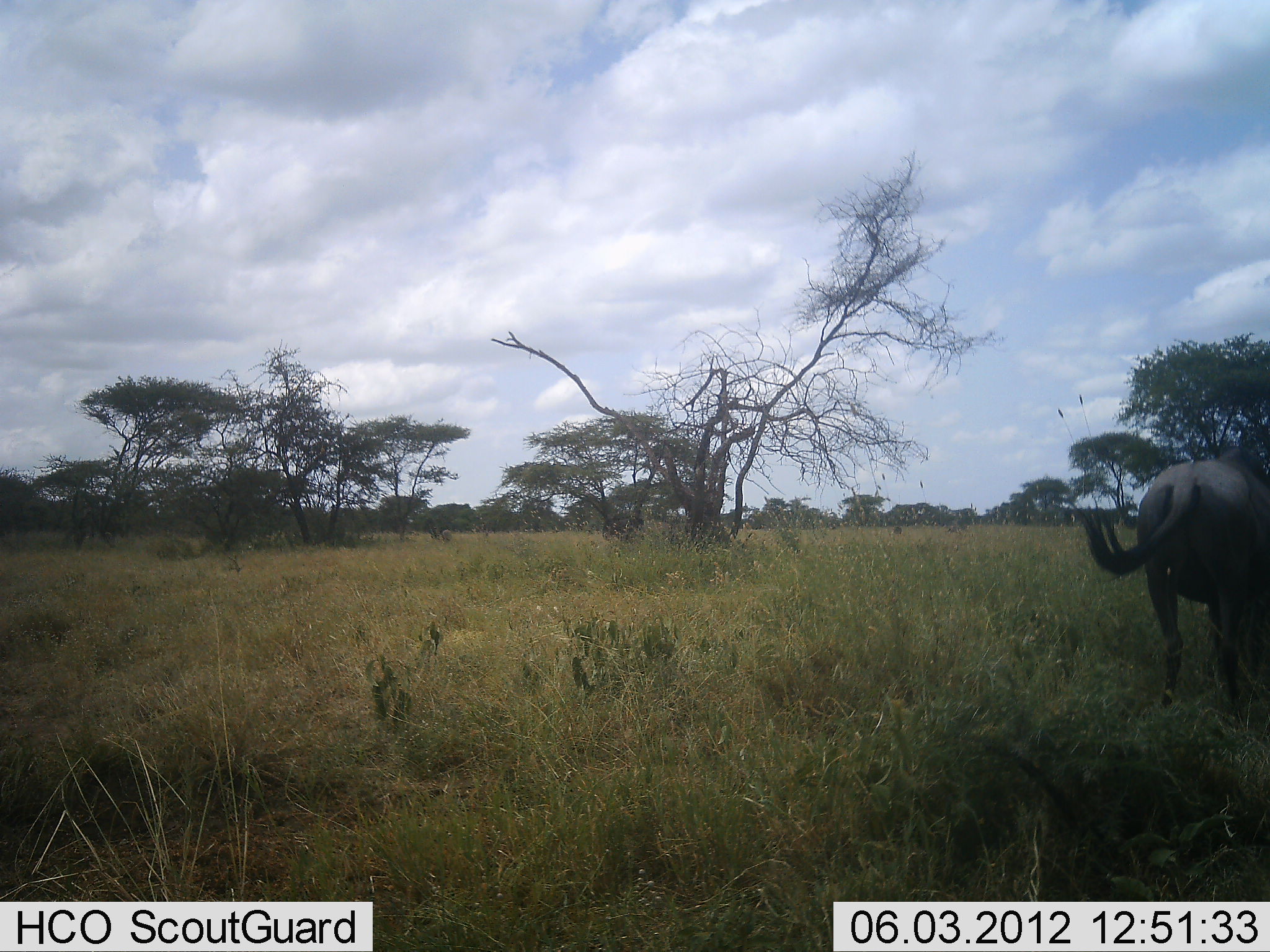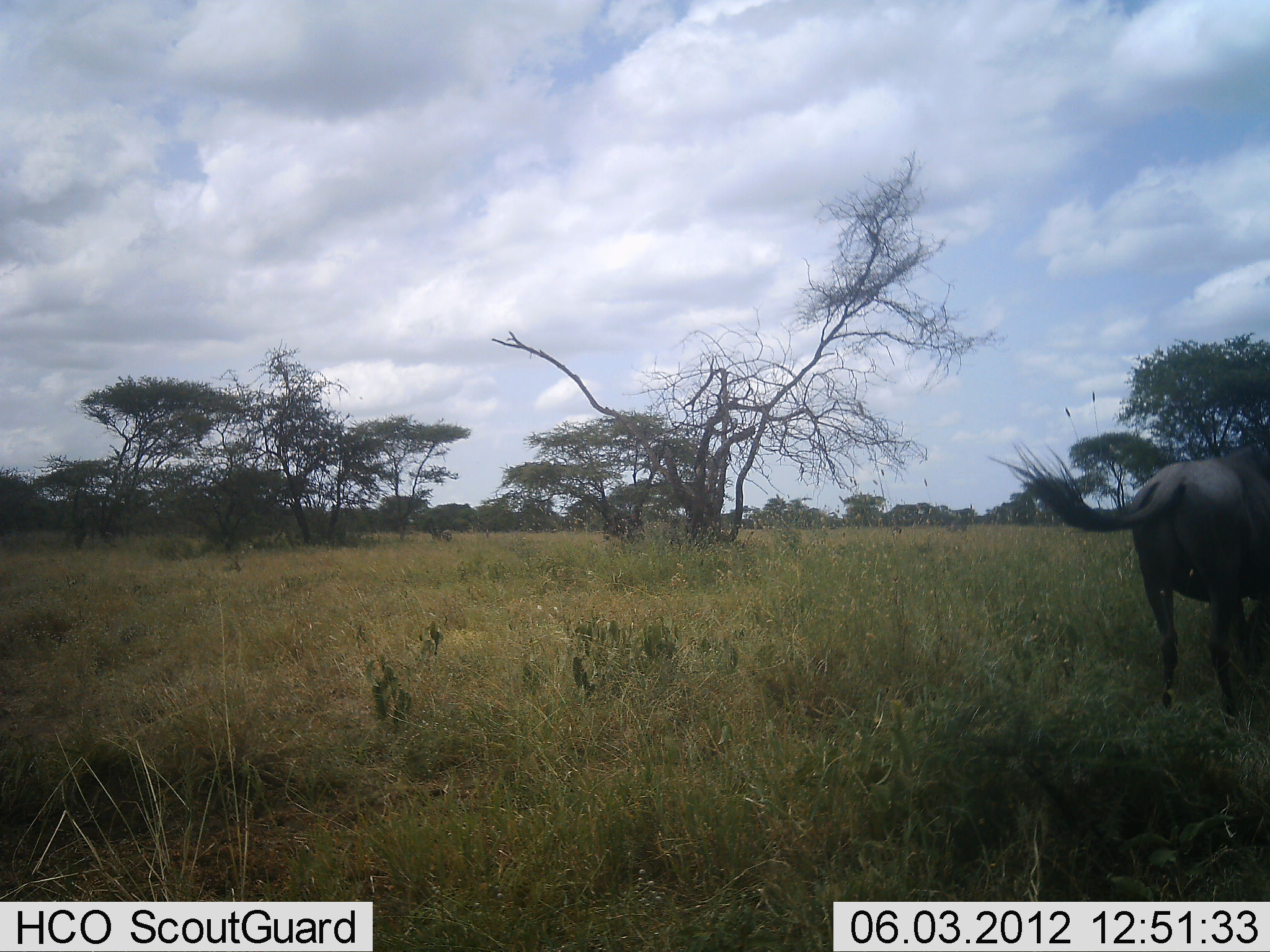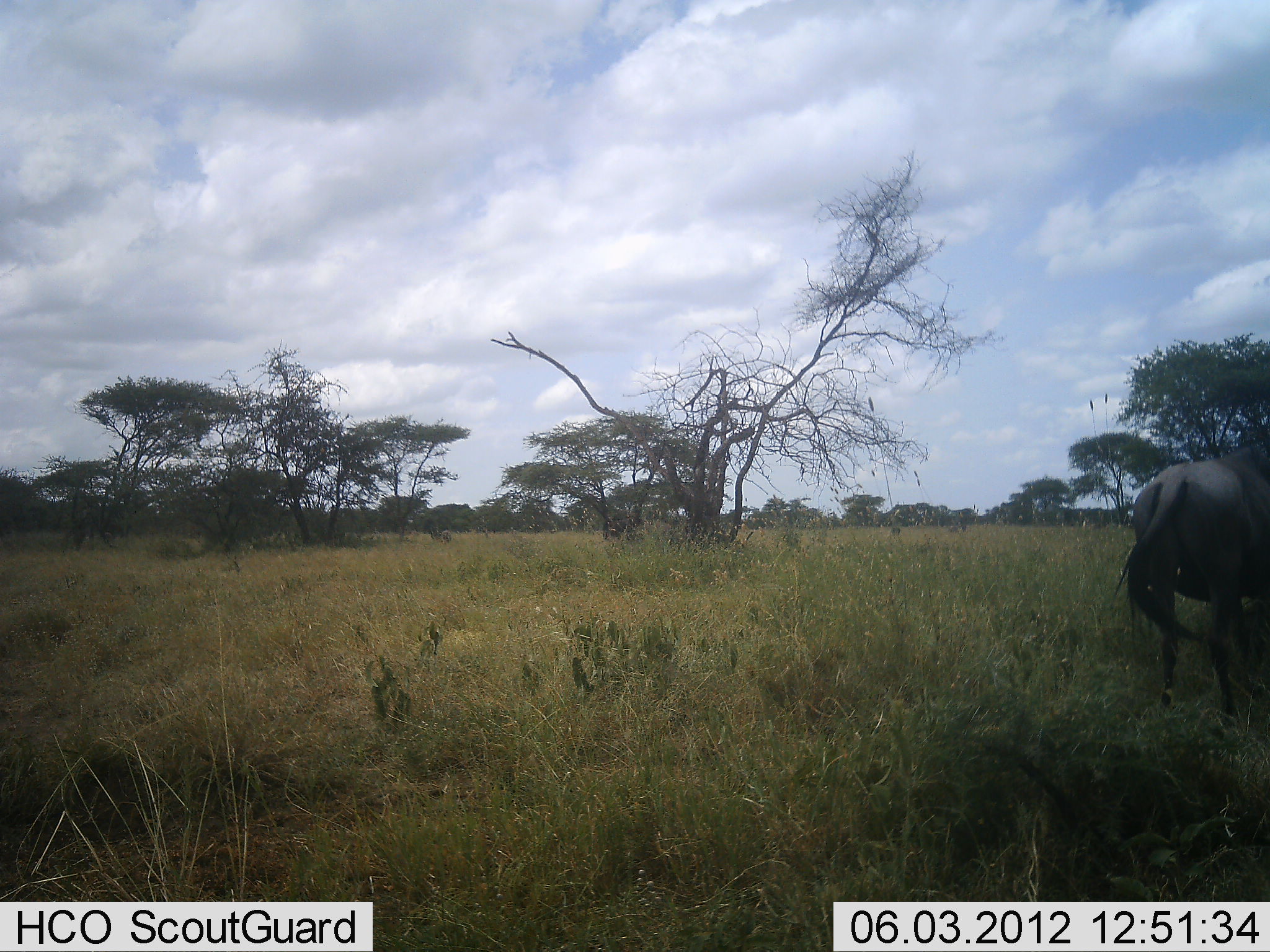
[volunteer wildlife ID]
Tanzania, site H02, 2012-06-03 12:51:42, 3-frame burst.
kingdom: Animalia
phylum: Chordata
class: Mammalia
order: Artiodactyla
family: Bovidae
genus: Connochaetes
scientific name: Connochaetes taurinus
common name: blue wildebeest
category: wildebeest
Wildebeest (blue wildebeest) (Connochaetes taurinus), count 1. Behavior (volunteer vote fractions): standing 90%, resting 0%, moving 10%, interacting 0%. Young present (vote fraction): 0%. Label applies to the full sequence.